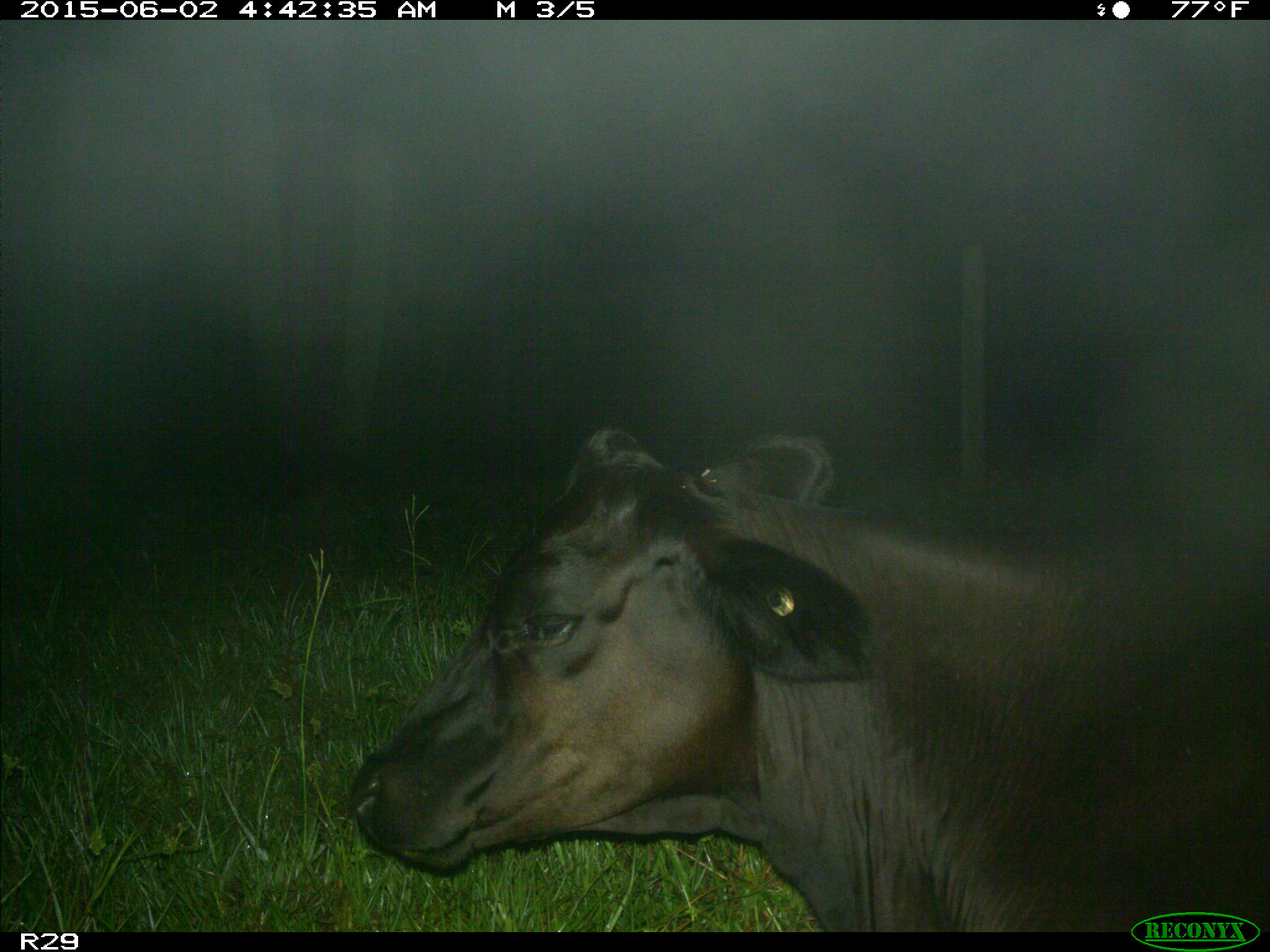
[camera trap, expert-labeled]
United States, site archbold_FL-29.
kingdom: Animalia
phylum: Chordata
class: Mammalia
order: Artiodactyla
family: Bovidae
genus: Bos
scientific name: Bos taurus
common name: domestic cow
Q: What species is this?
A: Bos taurus (domestic cow).